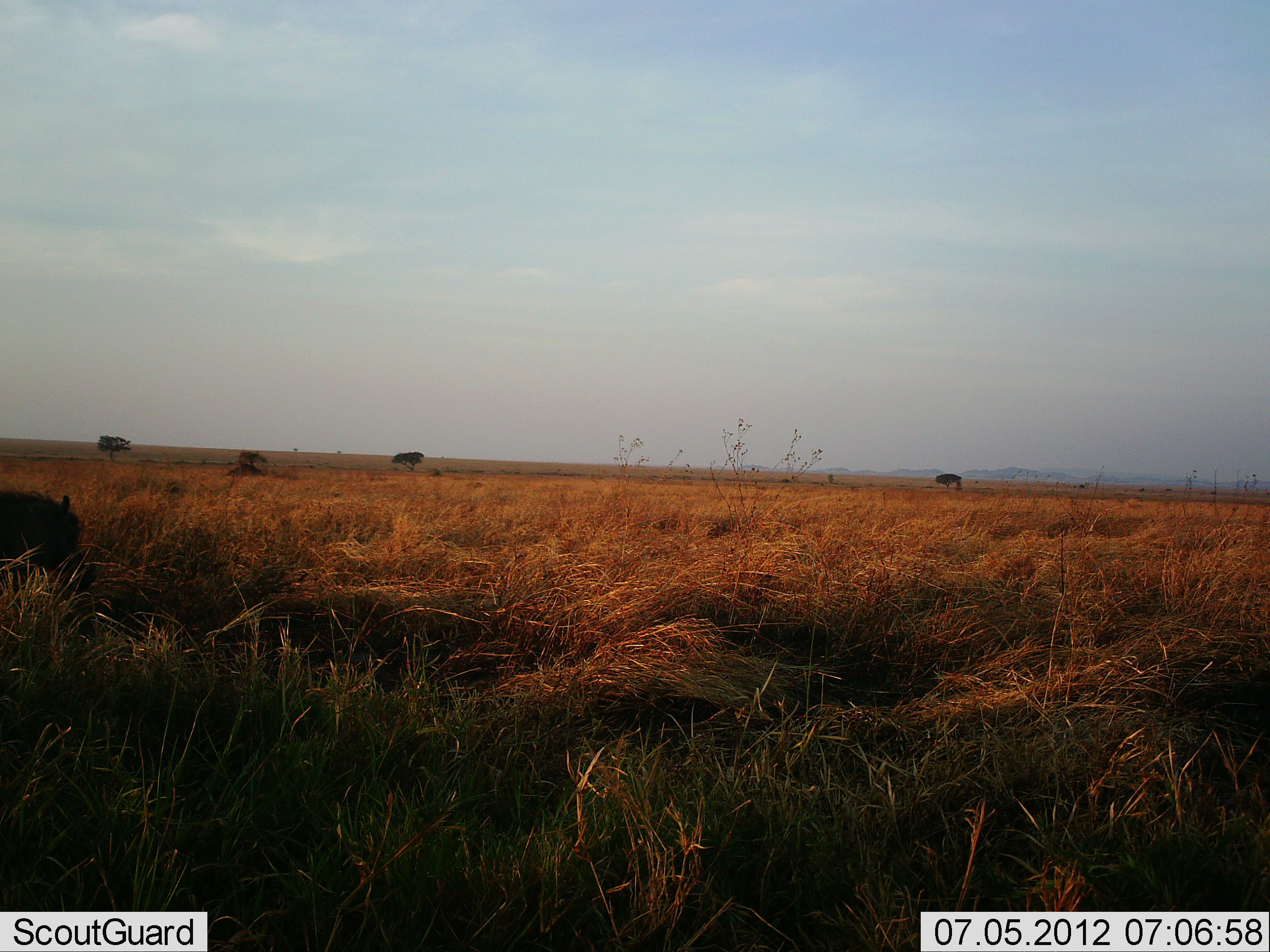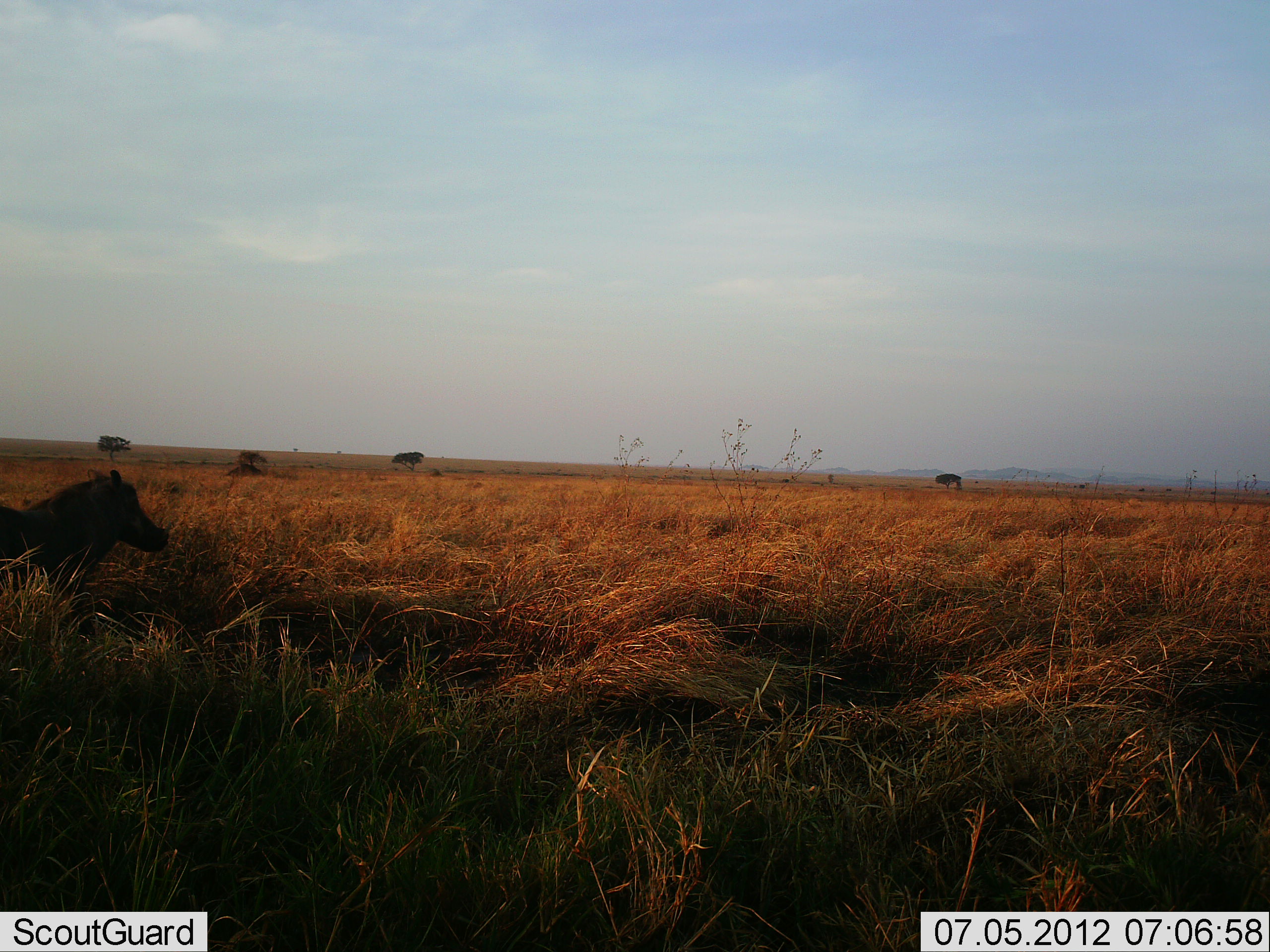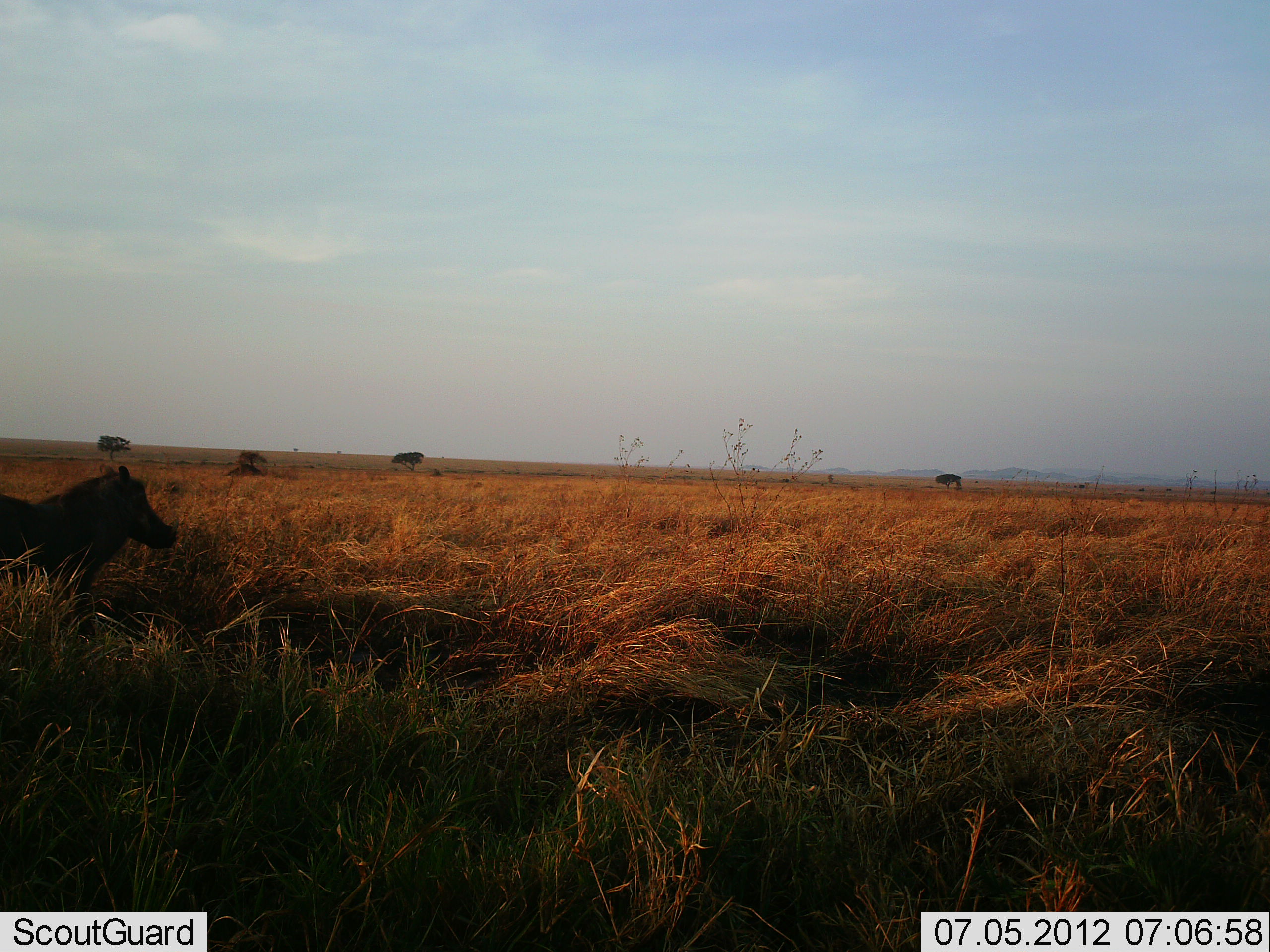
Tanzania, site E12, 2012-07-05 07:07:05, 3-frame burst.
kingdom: Animalia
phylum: Chordata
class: Mammalia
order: Artiodactyla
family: Suidae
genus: Phacochoerus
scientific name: Phacochoerus africanus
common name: warthog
Warthog (Phacochoerus africanus), count 1. Behavior (volunteer vote fractions): standing 20%, resting 0%, moving 90%, interacting 0%. Young present (vote fraction): 0%. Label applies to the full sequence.